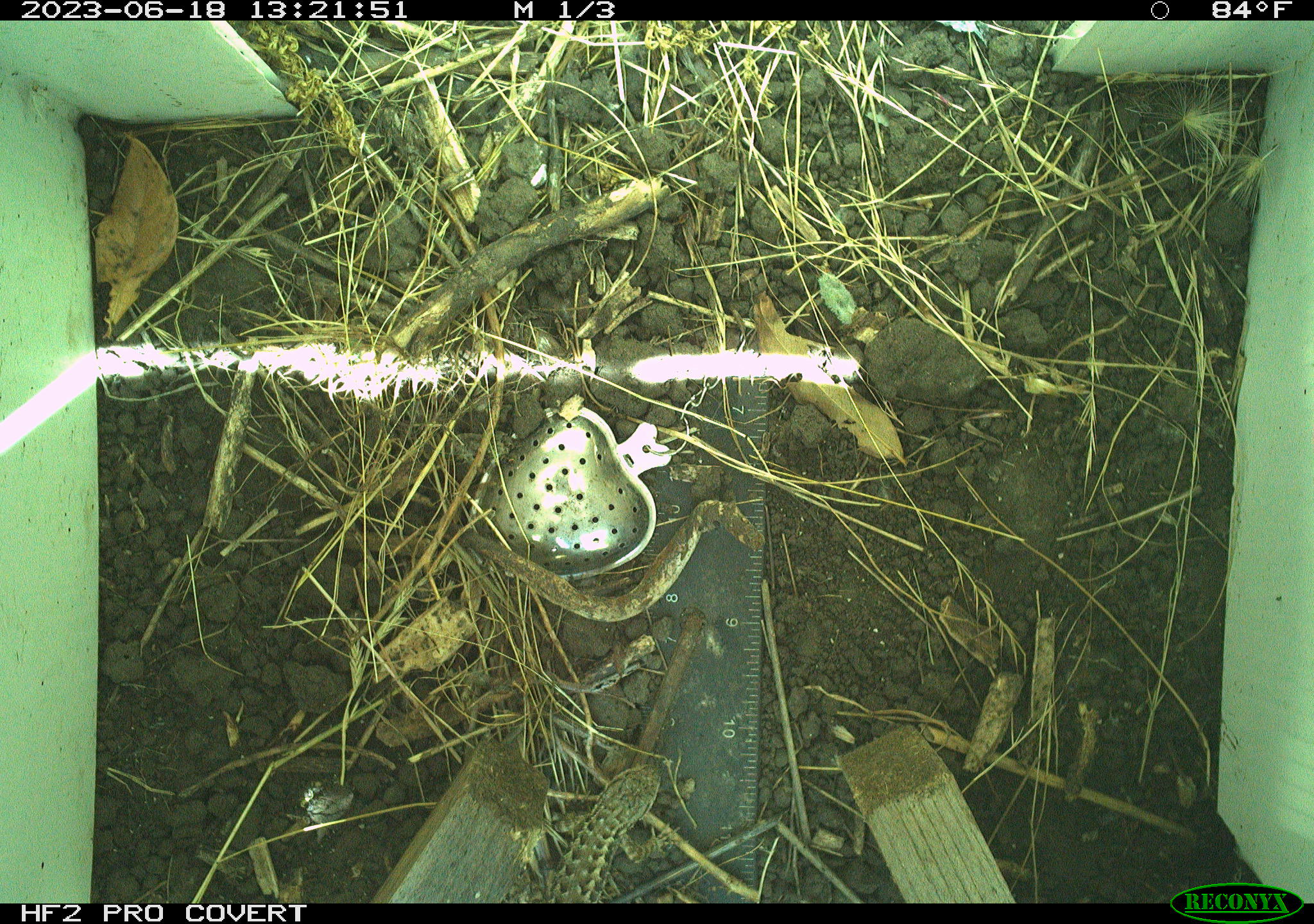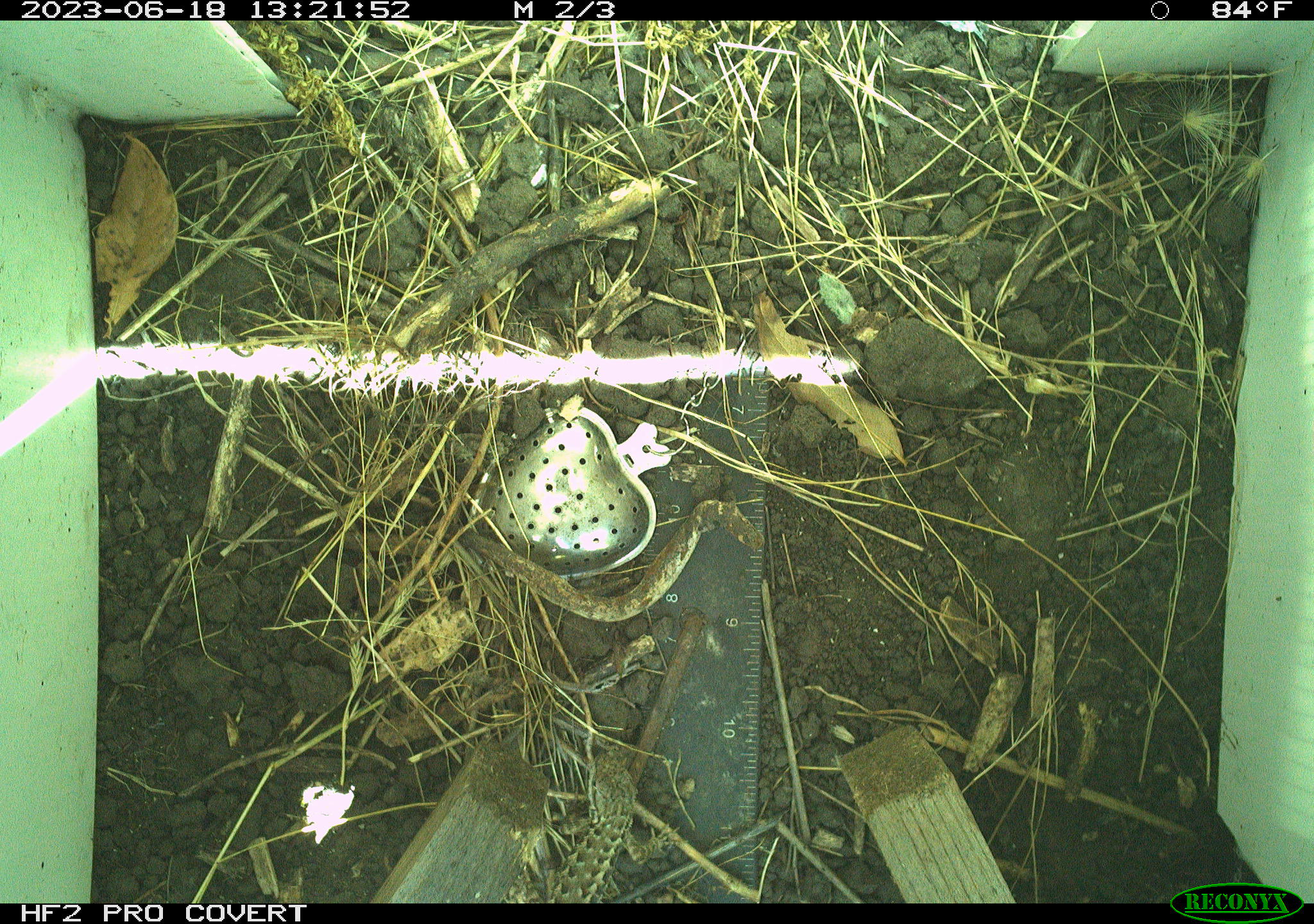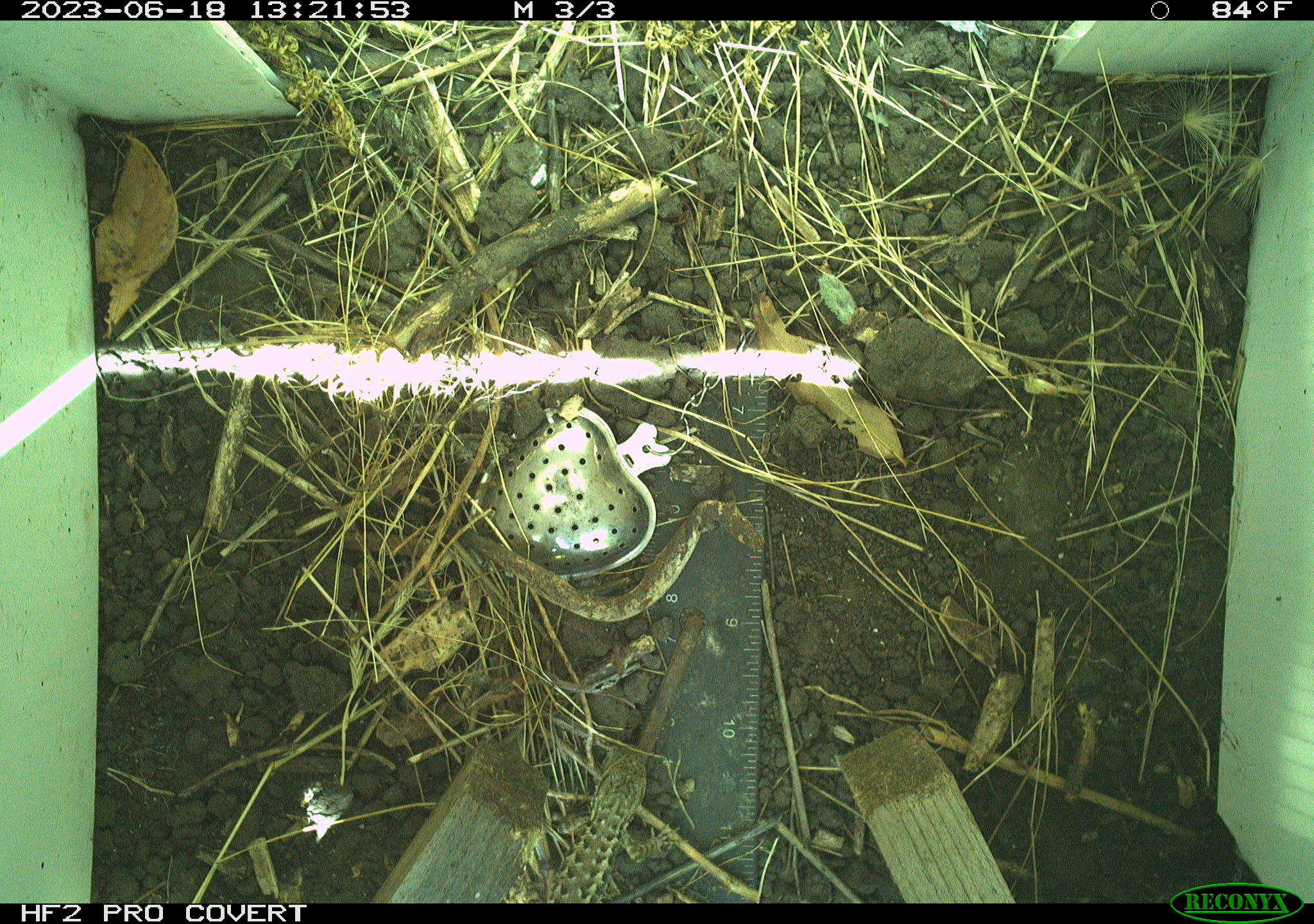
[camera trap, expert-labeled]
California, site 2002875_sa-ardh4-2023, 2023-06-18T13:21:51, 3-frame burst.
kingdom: Animalia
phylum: Chordata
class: Reptilia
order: Squamata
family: Phrynosomatidae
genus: Sceloporus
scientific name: Sceloporus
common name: spiny lizards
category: sceloporus species